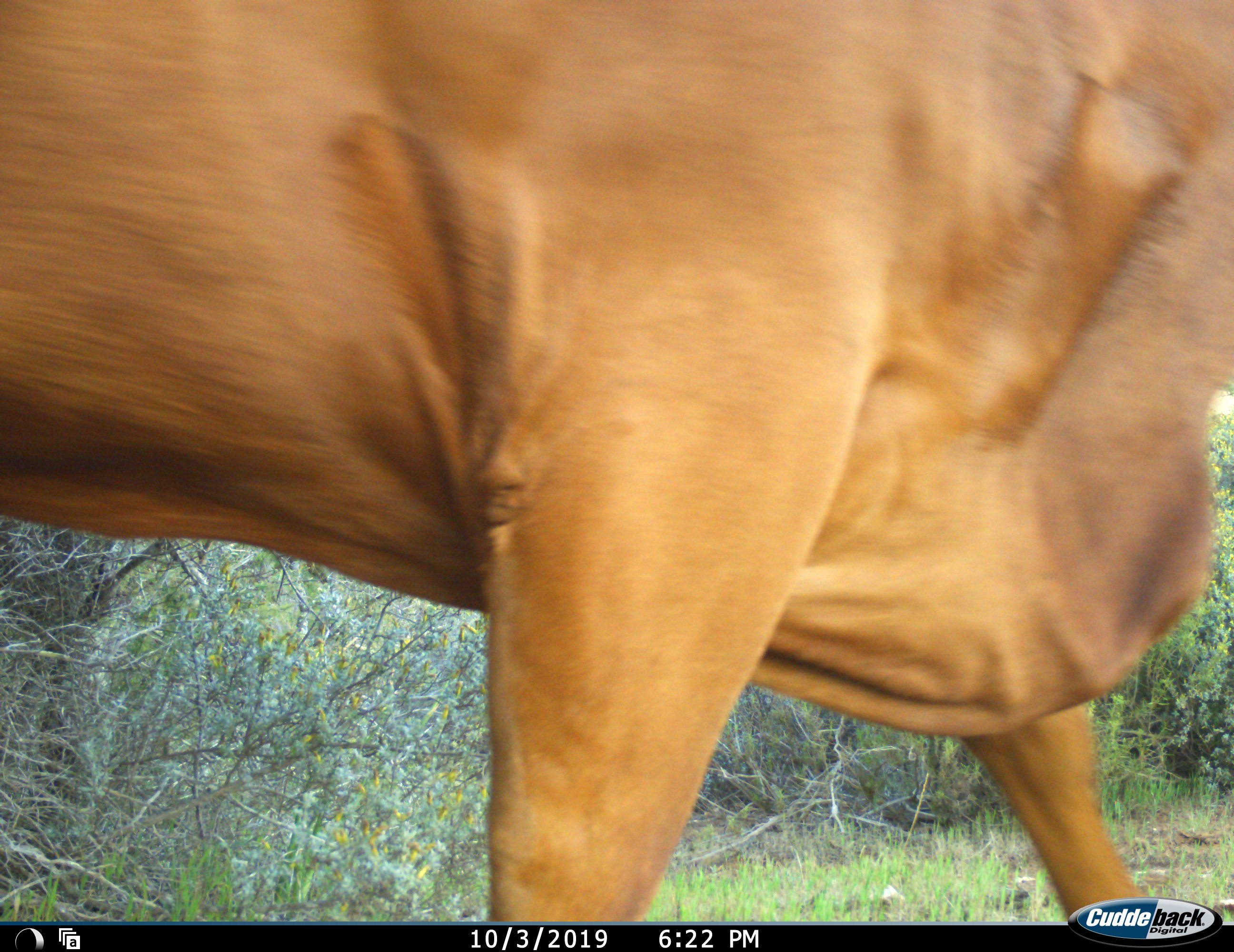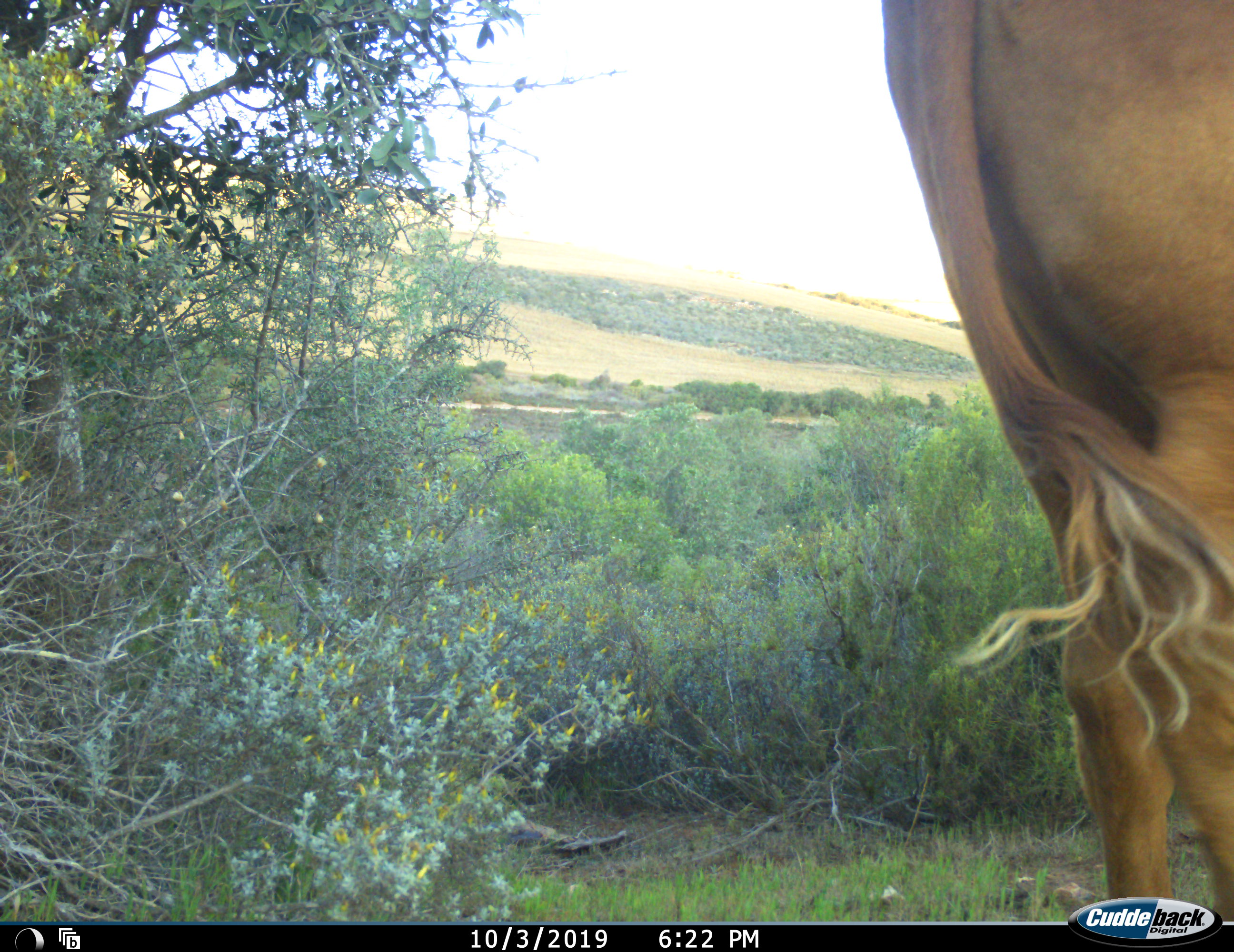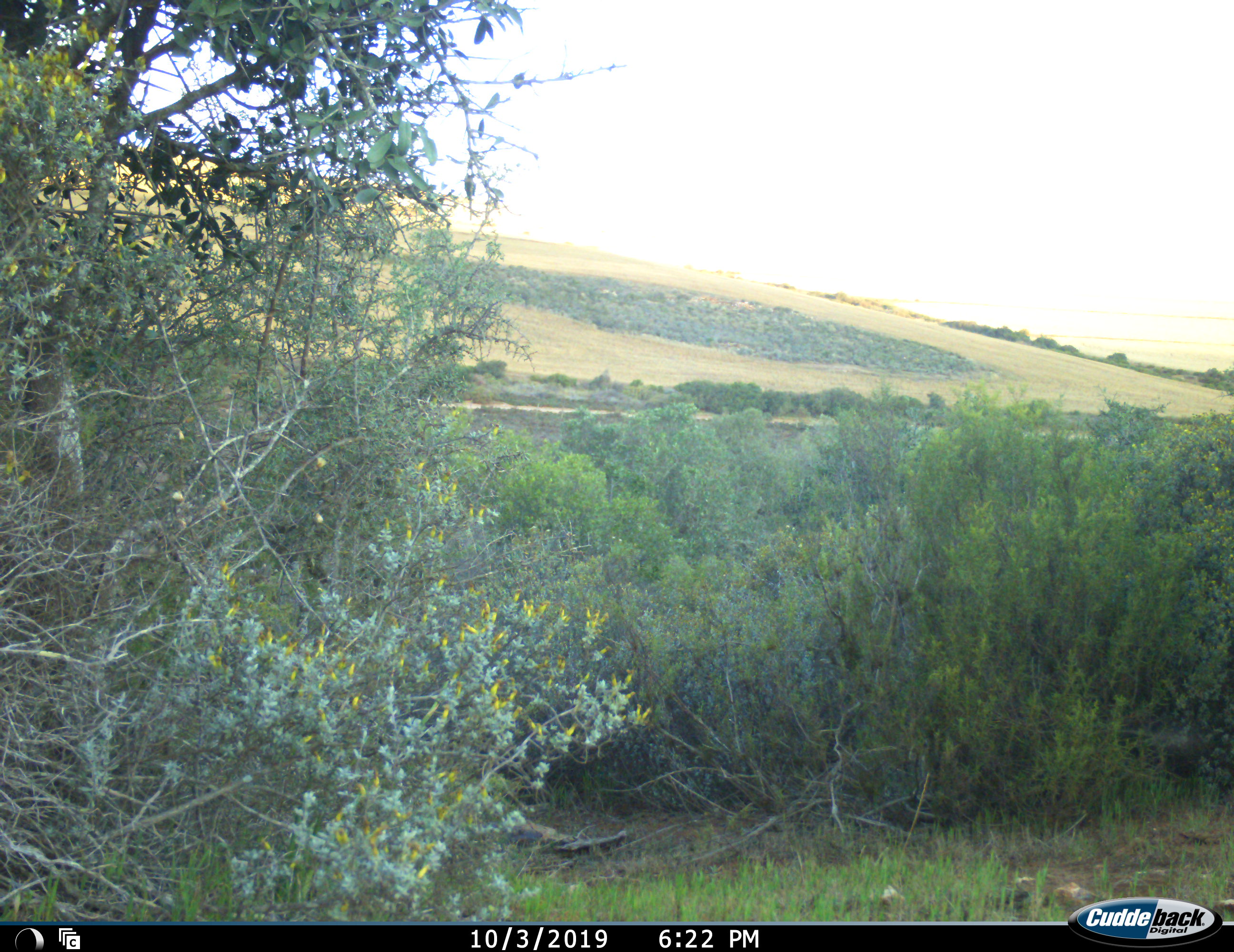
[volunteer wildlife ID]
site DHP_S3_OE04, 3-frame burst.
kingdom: Animalia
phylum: Chordata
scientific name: Vertebrata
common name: domestic animal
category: domesticanimal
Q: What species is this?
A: Domesticanimal (domestic animal) (Vertebrata).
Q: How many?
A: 1.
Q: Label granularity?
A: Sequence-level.